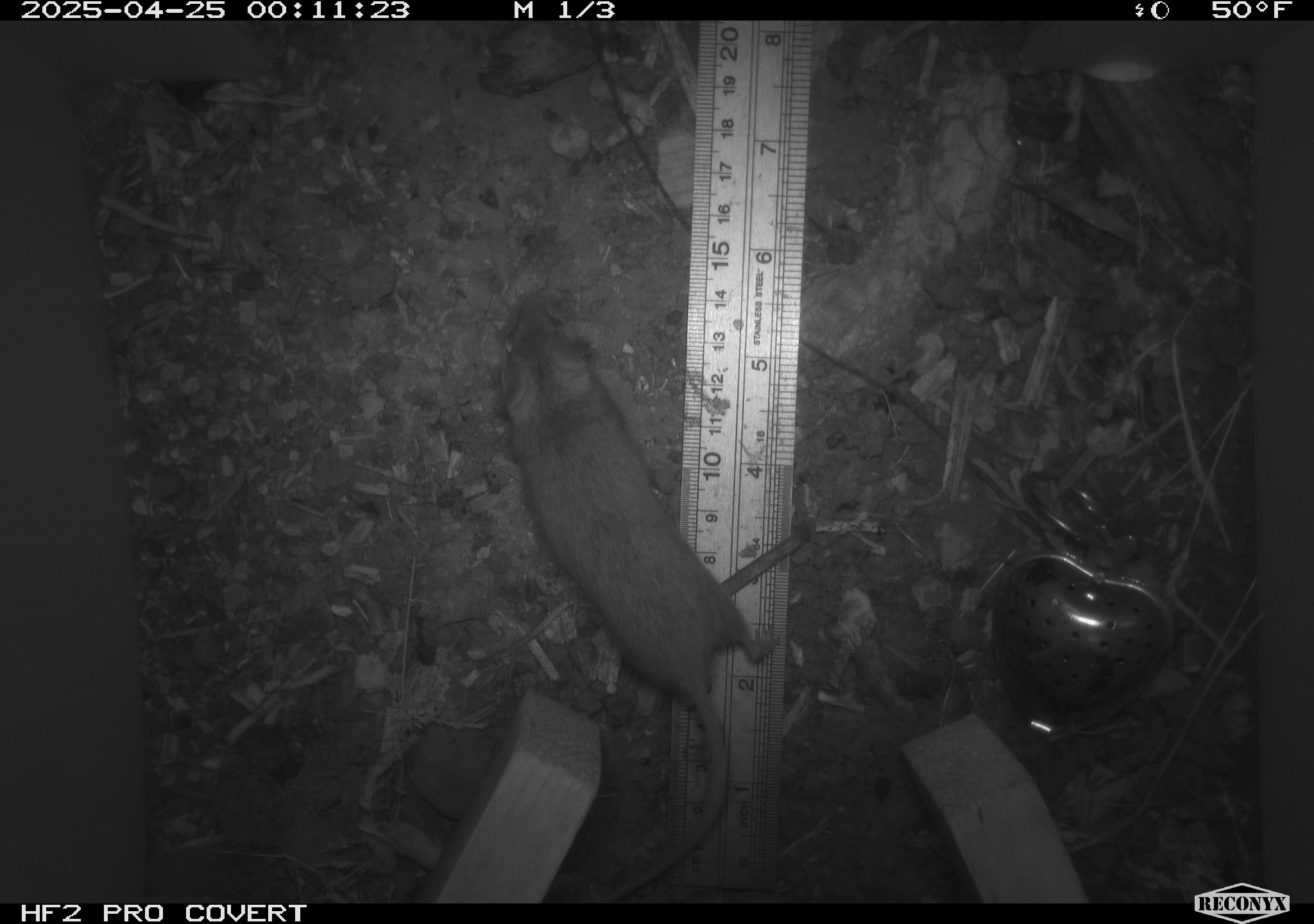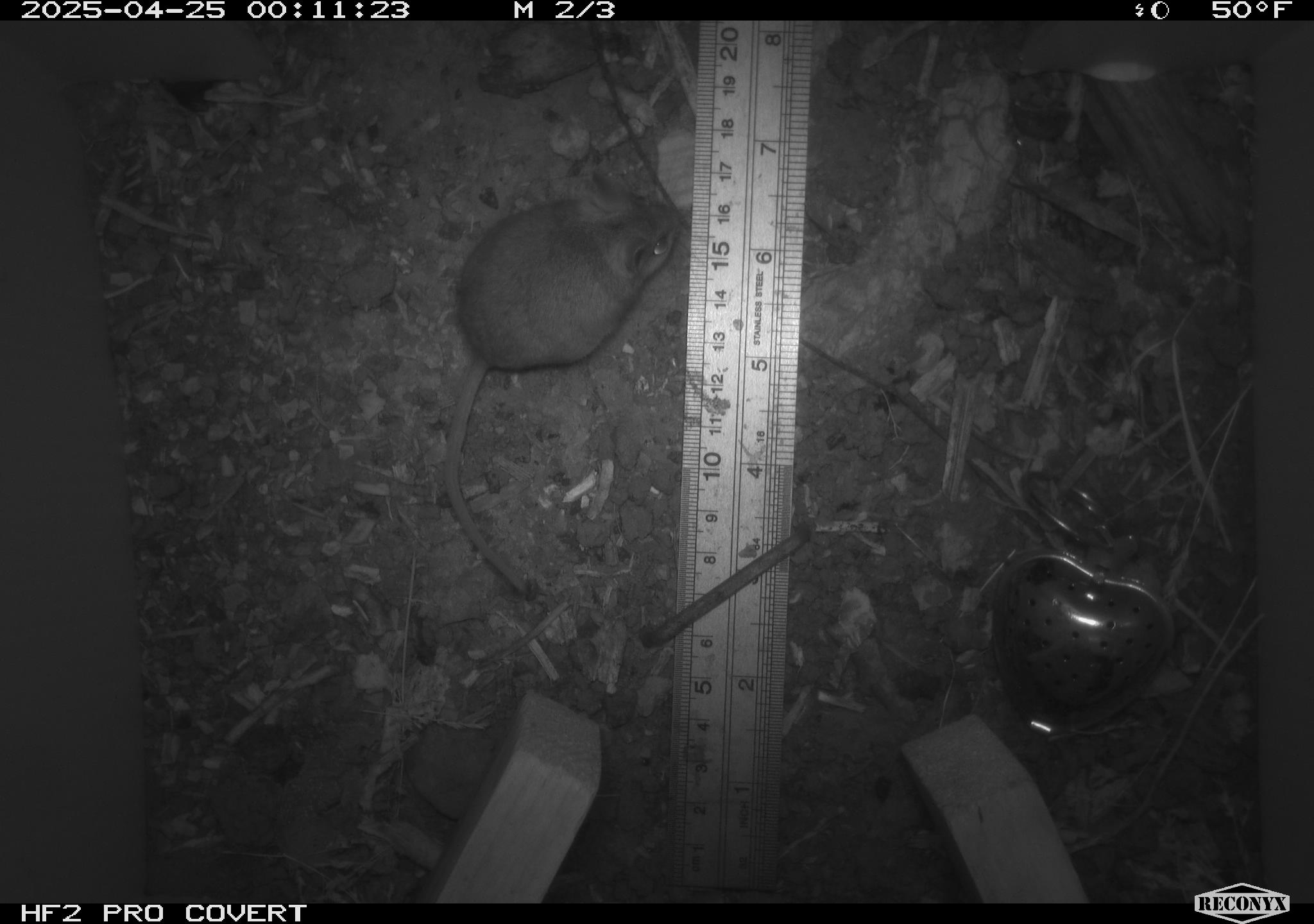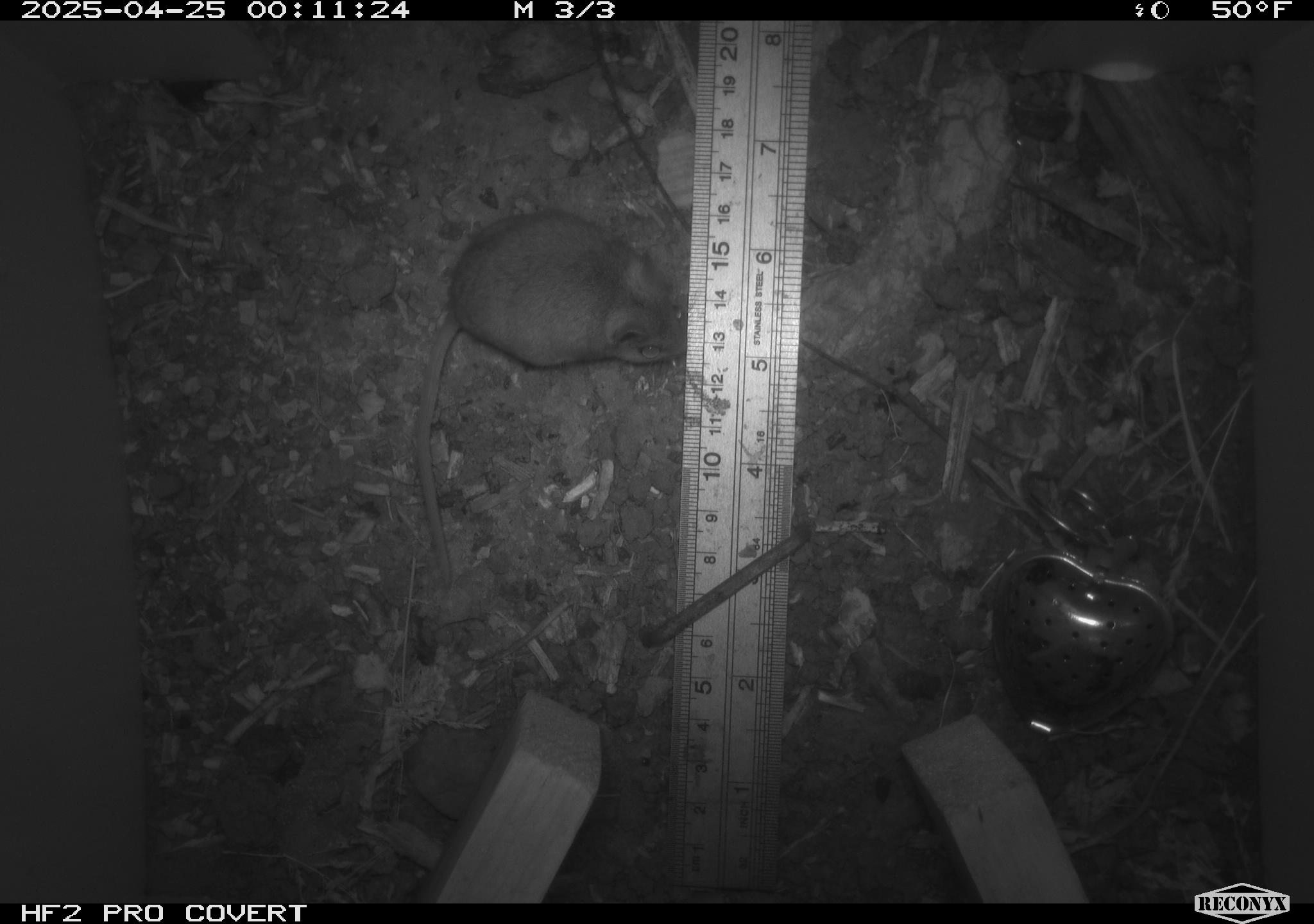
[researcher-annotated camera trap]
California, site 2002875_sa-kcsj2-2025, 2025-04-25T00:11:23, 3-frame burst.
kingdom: Animalia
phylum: Chordata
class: Mammalia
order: Rodentia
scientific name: Rodentia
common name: rodent